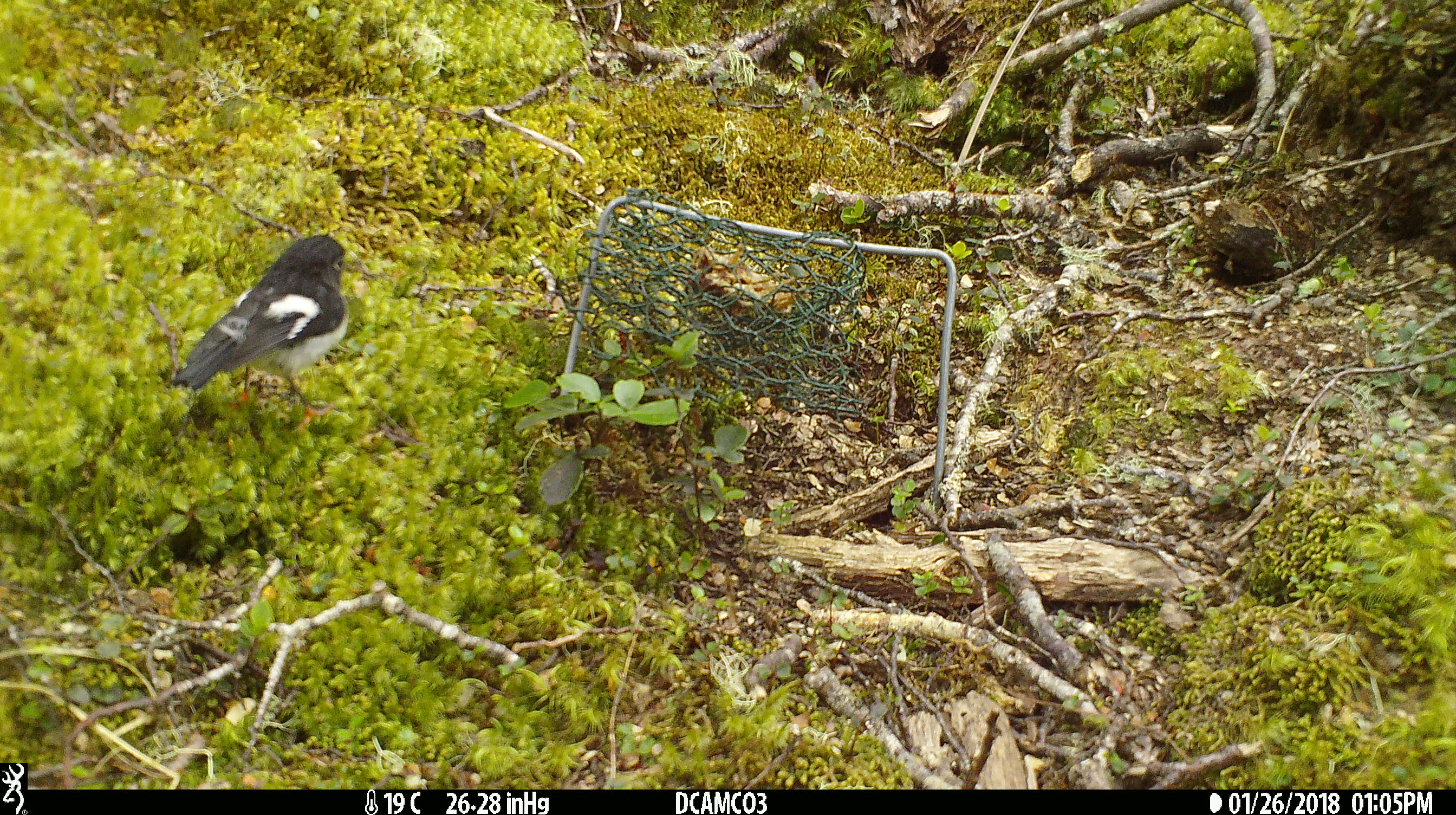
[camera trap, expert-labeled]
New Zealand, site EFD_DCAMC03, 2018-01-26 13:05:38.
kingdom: Animalia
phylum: Chordata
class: Aves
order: Passeriformes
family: Petroicidae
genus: Petroica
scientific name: Petroica macrocephala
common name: tomtit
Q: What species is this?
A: Tomtit (Petroica macrocephala).